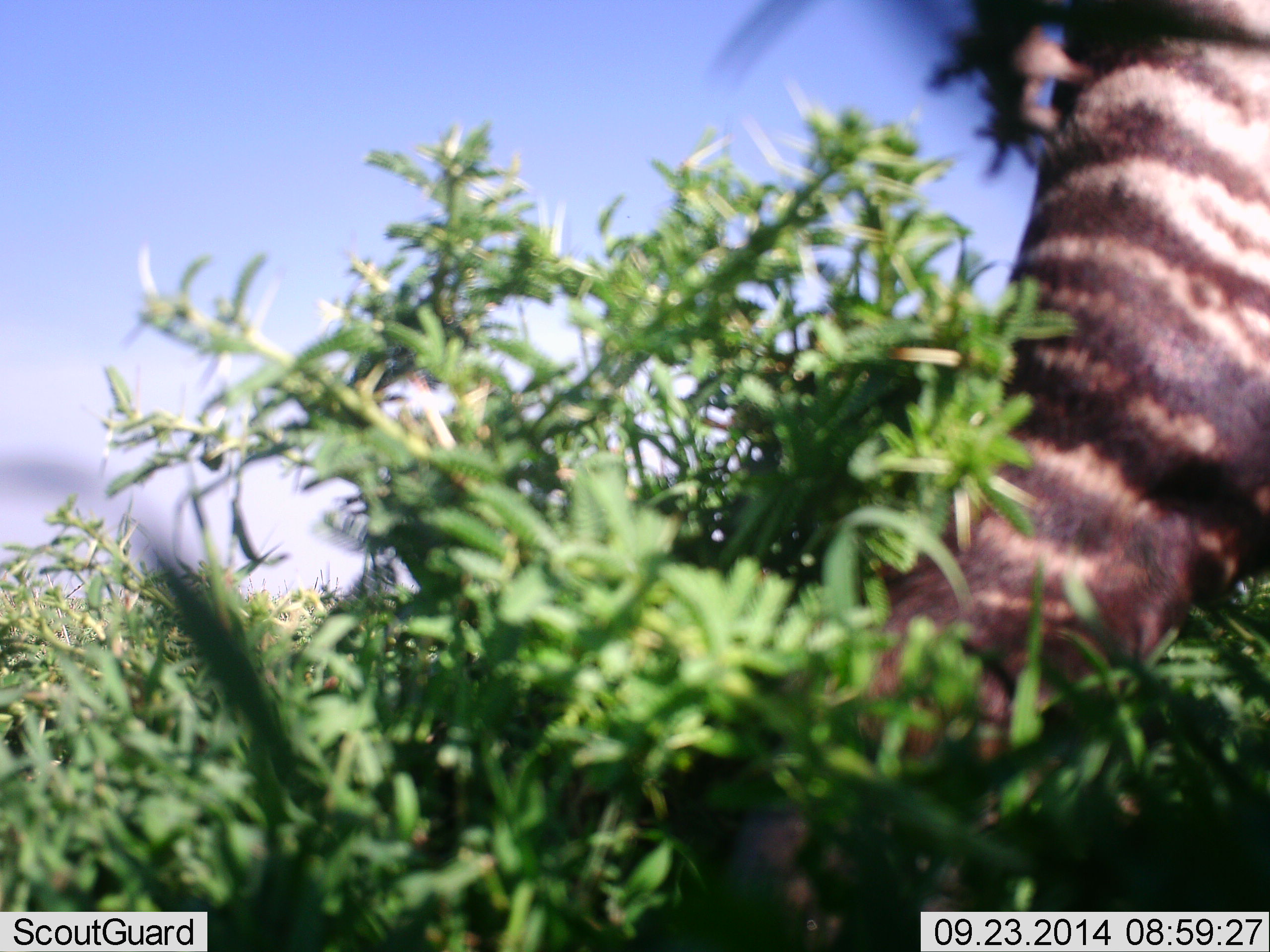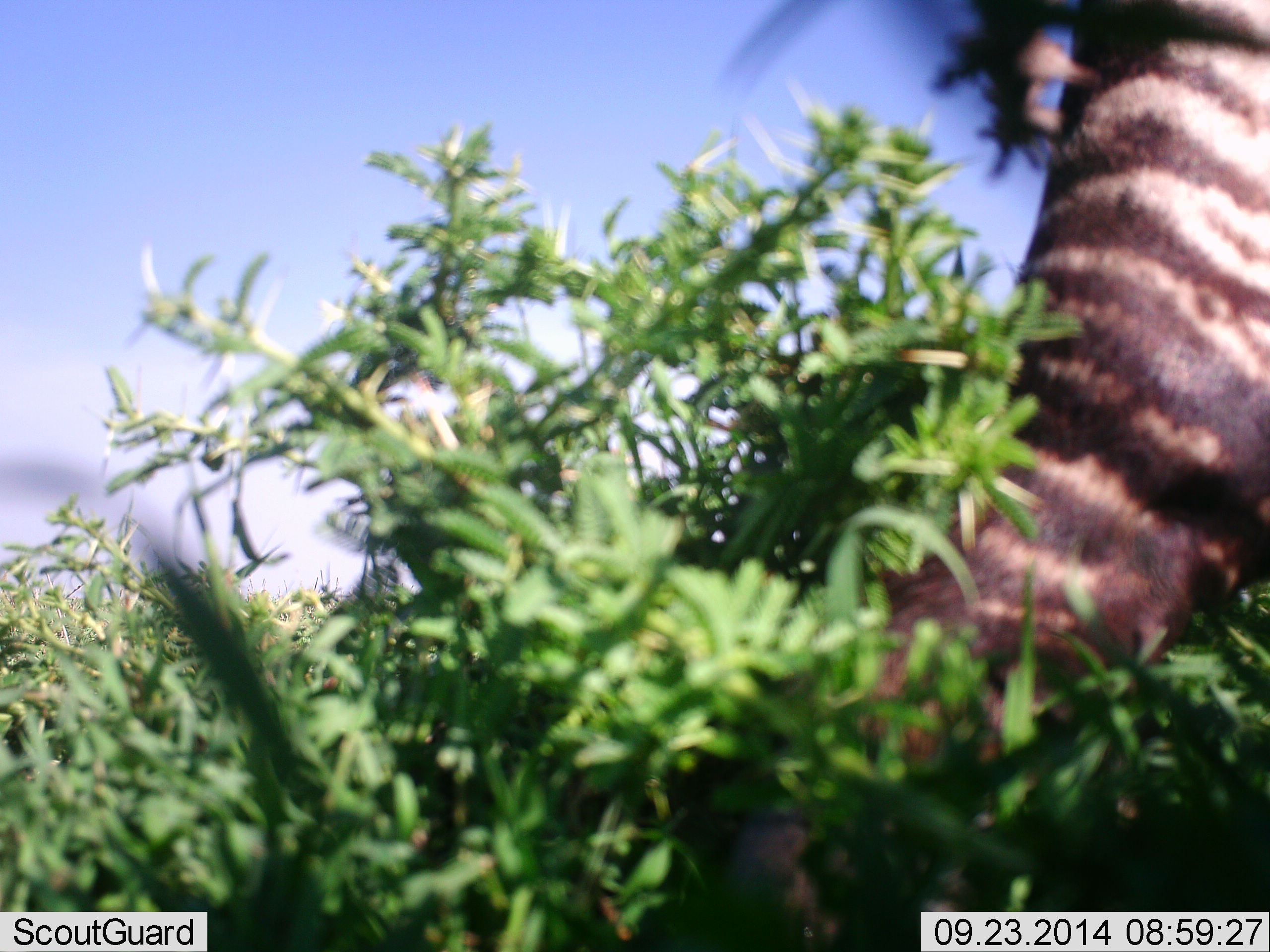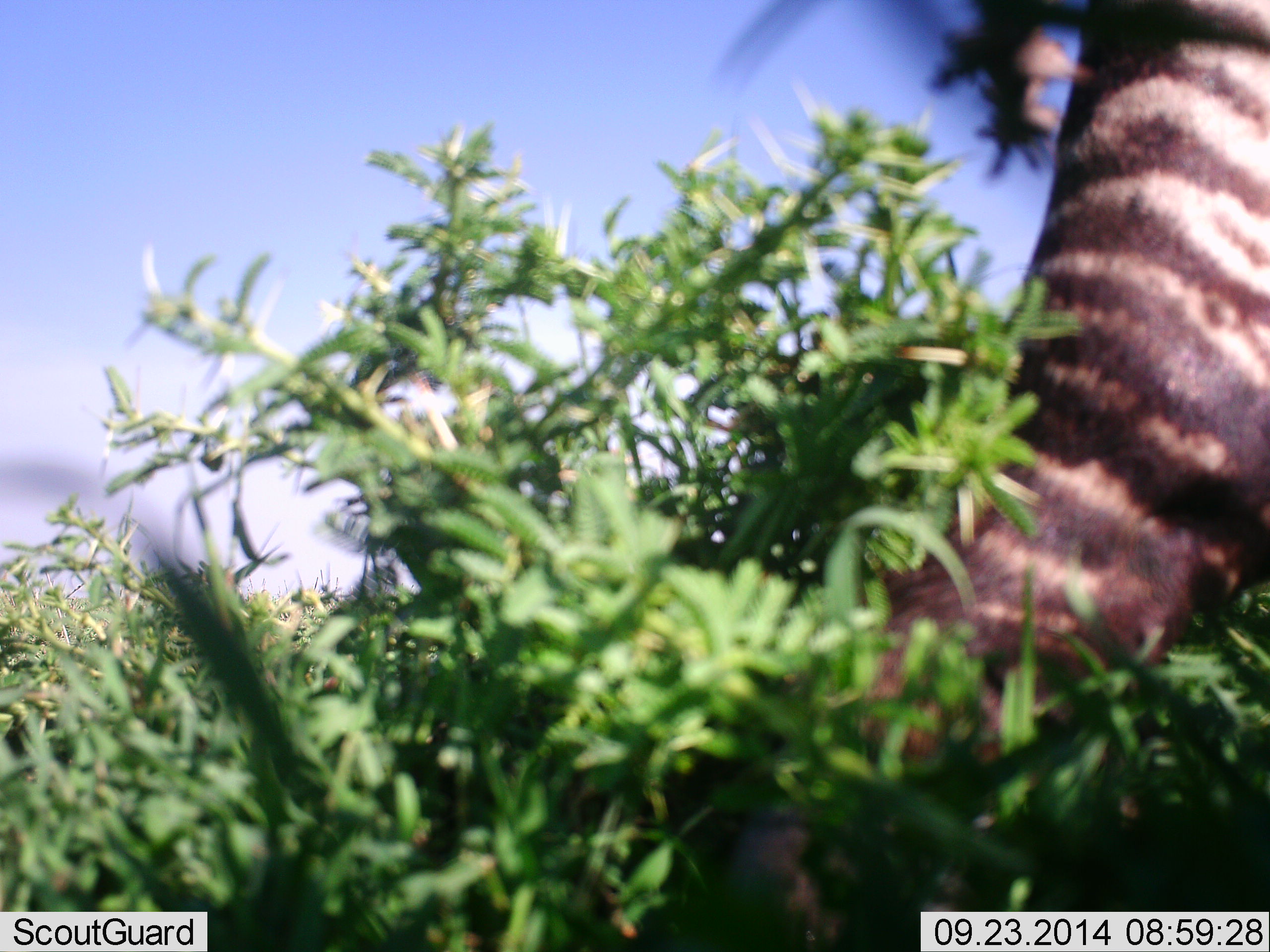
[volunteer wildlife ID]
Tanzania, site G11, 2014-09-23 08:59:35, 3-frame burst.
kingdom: Animalia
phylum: Chordata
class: Mammalia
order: Perissodactyla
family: Equidae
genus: Equus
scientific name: Equus quagga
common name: plains zebra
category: zebra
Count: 1.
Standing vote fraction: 70%.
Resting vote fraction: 0%.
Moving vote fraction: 10%.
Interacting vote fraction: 0%.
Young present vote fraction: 0%.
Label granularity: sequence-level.